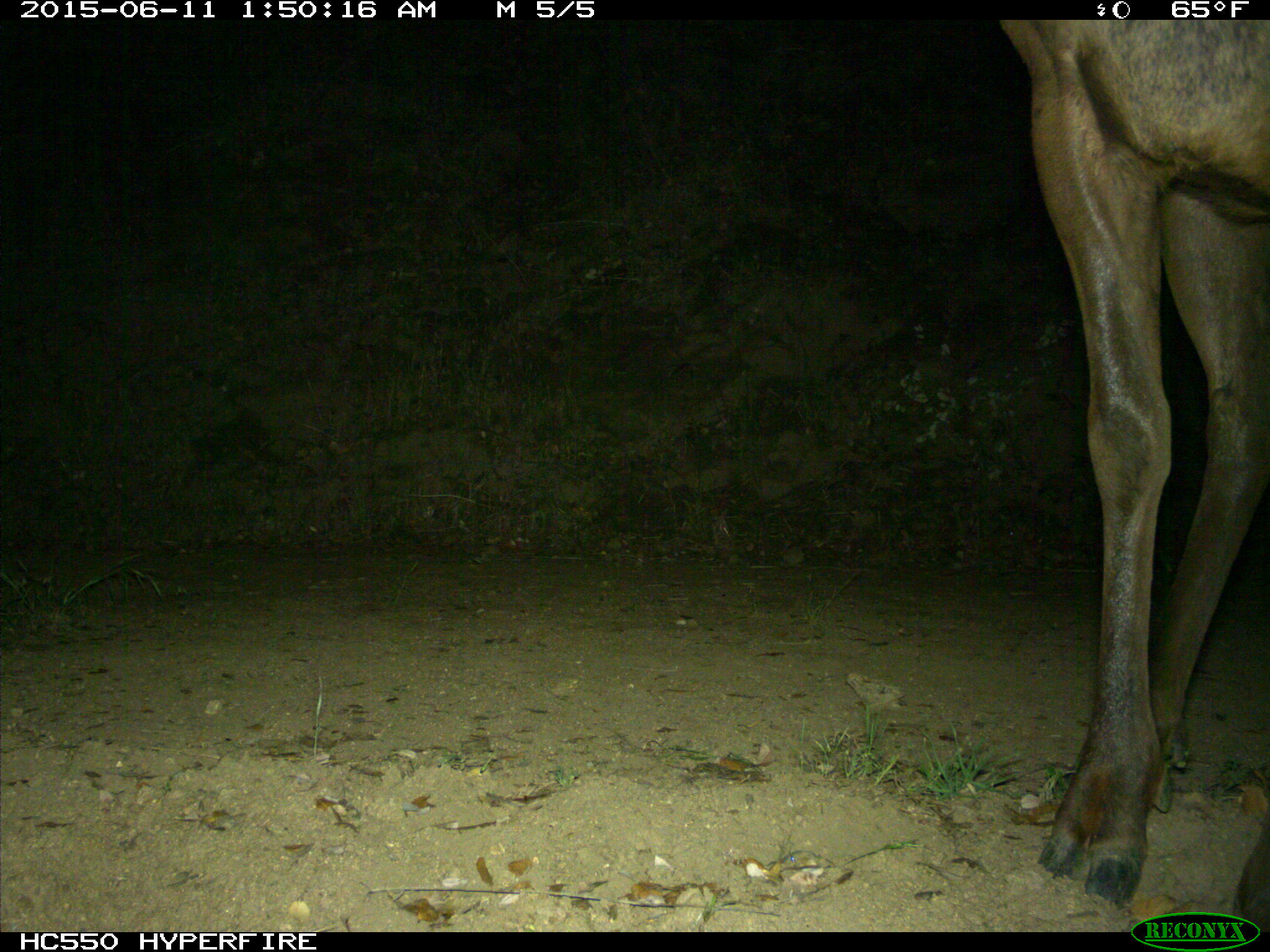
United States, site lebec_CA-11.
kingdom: Animalia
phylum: Chordata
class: Mammalia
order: Artiodactyla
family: Cervidae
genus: Cervus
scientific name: Cervus canadensis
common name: elk